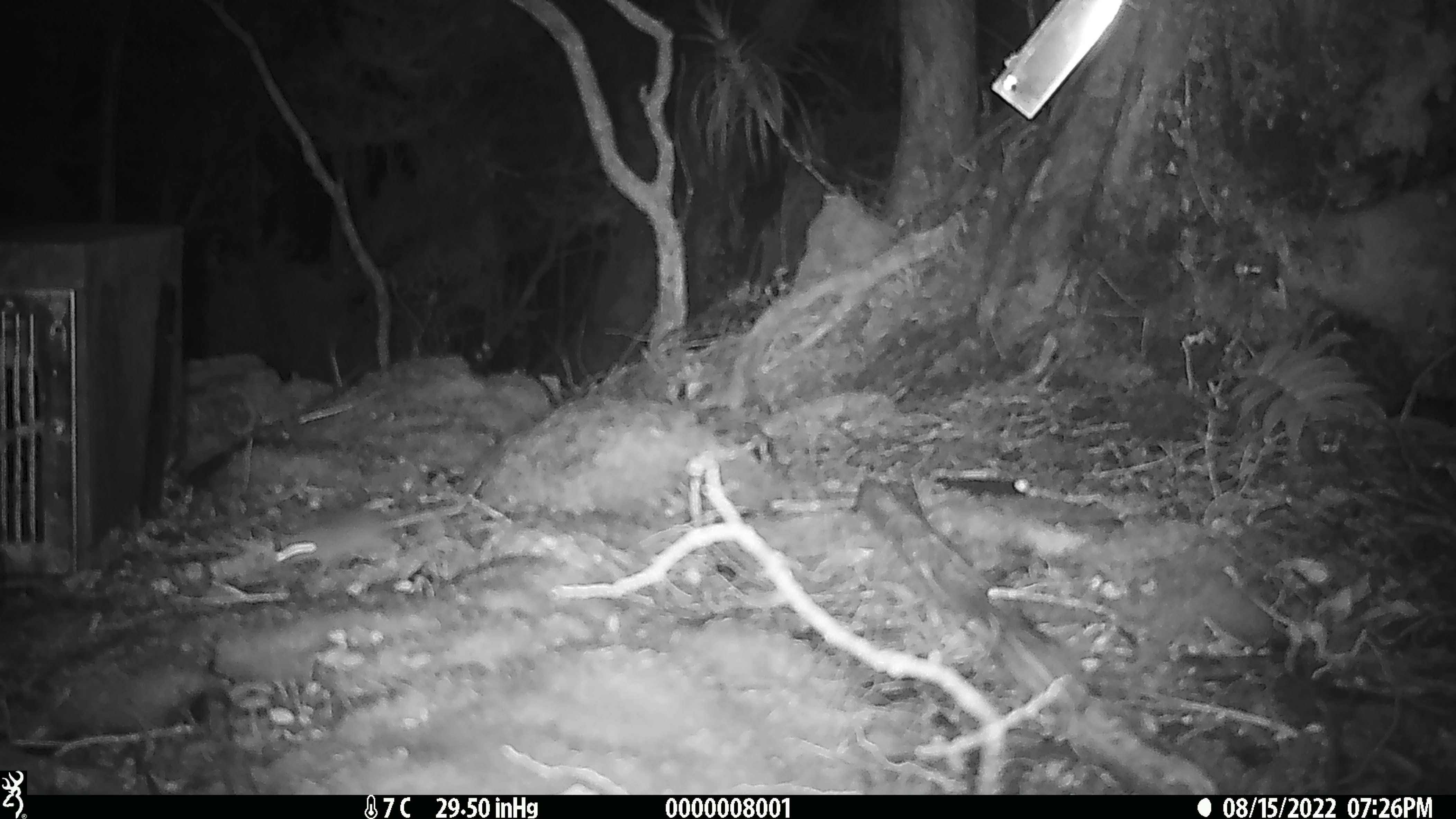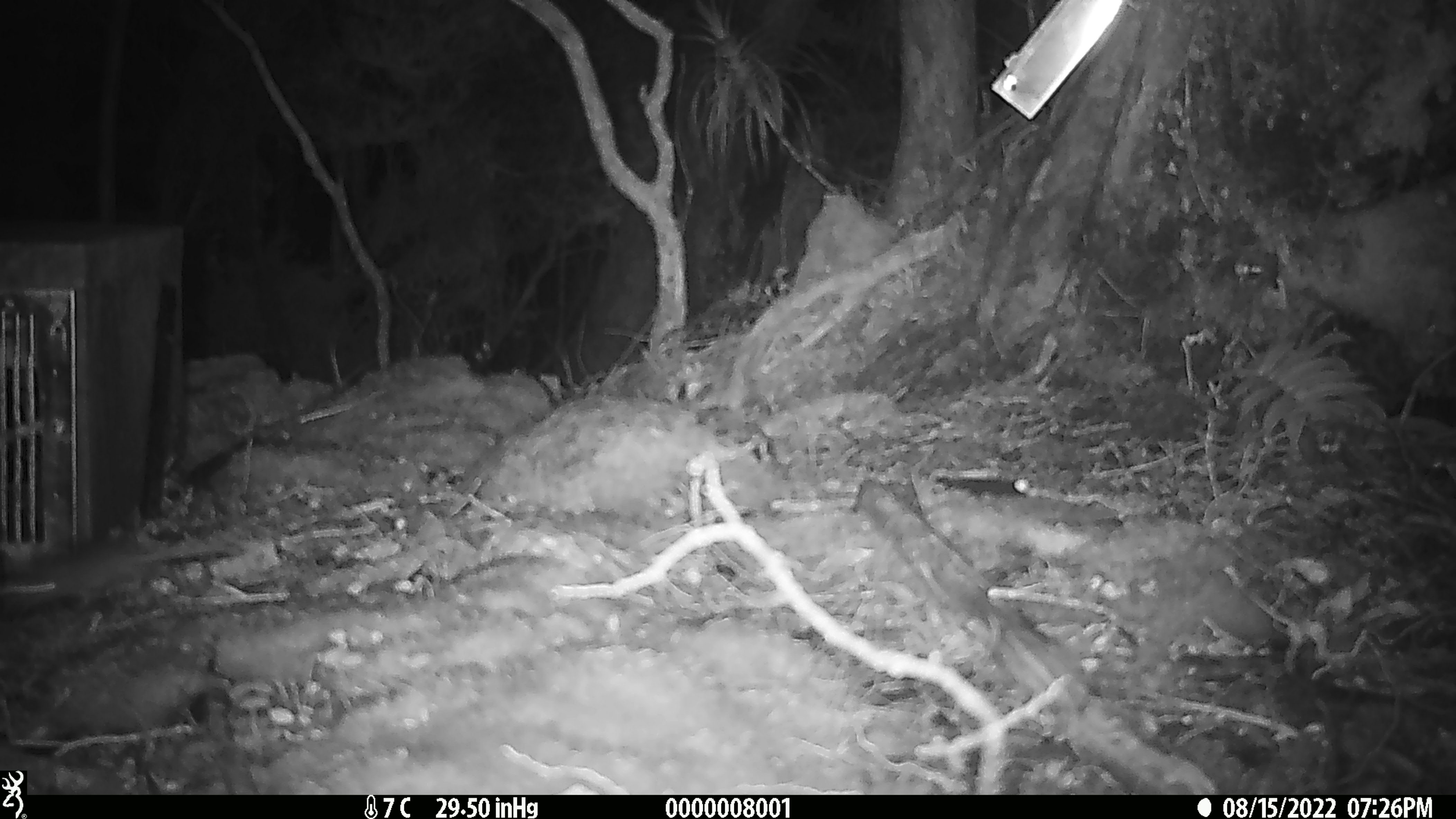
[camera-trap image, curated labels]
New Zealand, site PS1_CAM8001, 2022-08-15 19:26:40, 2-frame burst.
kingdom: Animalia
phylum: Chordata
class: Mammalia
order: Rodentia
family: Muridae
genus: Mus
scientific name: Mus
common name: mouse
Mouse (Mus).